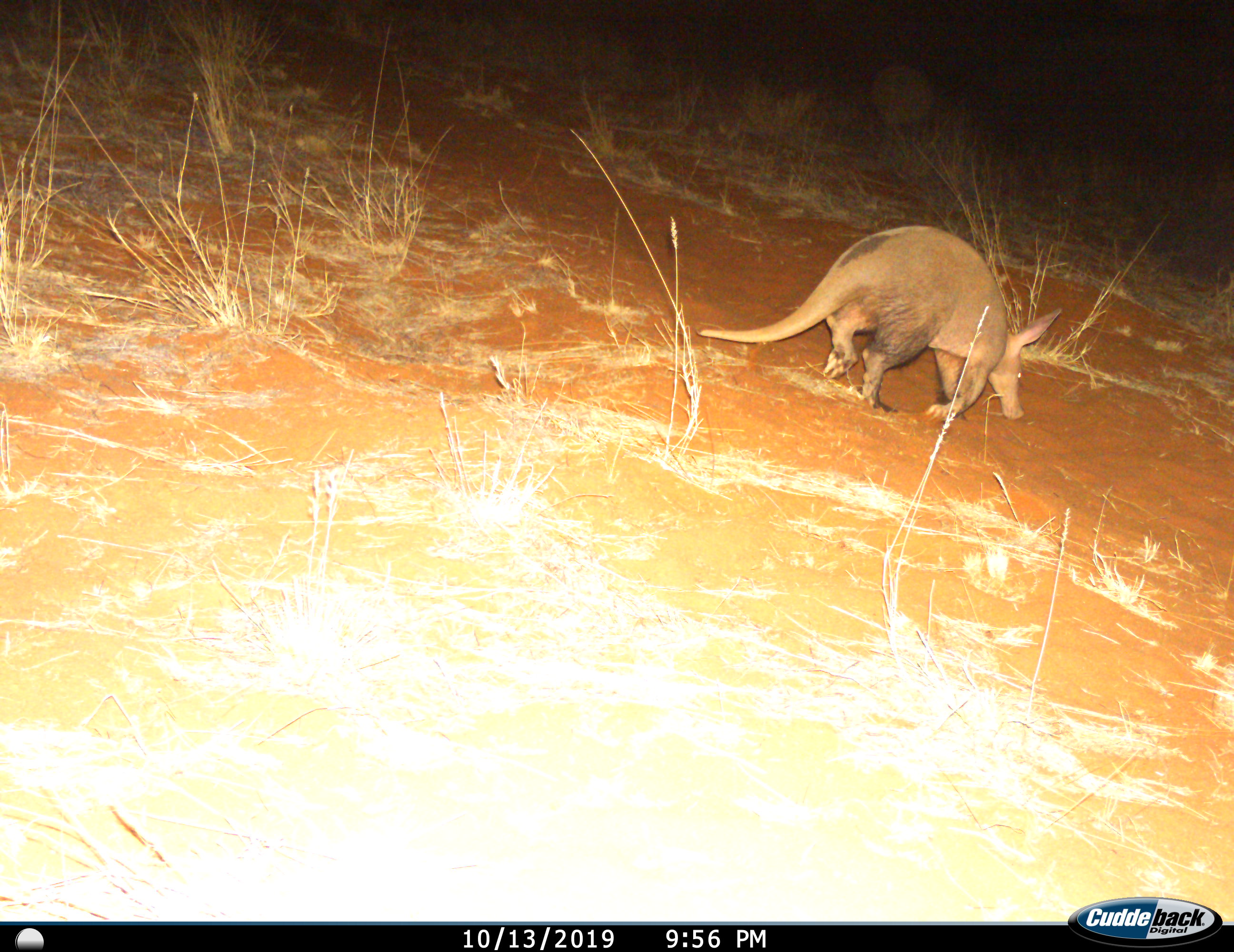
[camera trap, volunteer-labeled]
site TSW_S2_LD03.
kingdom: Animalia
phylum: Chordata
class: Mammalia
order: Tubulidentata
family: Orycteropodidae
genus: Orycteropus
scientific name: Orycteropus afer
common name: aardvark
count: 1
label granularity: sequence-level